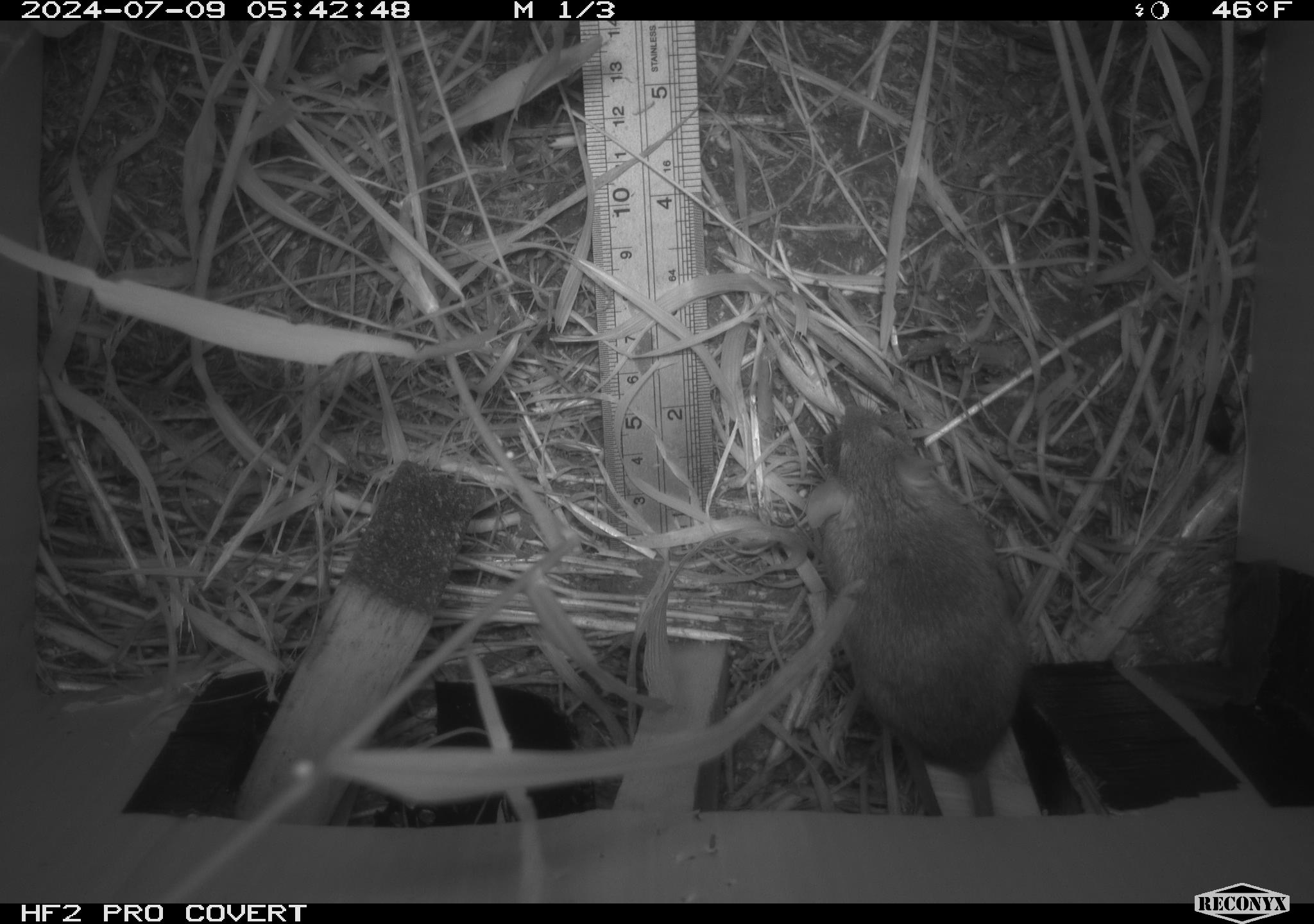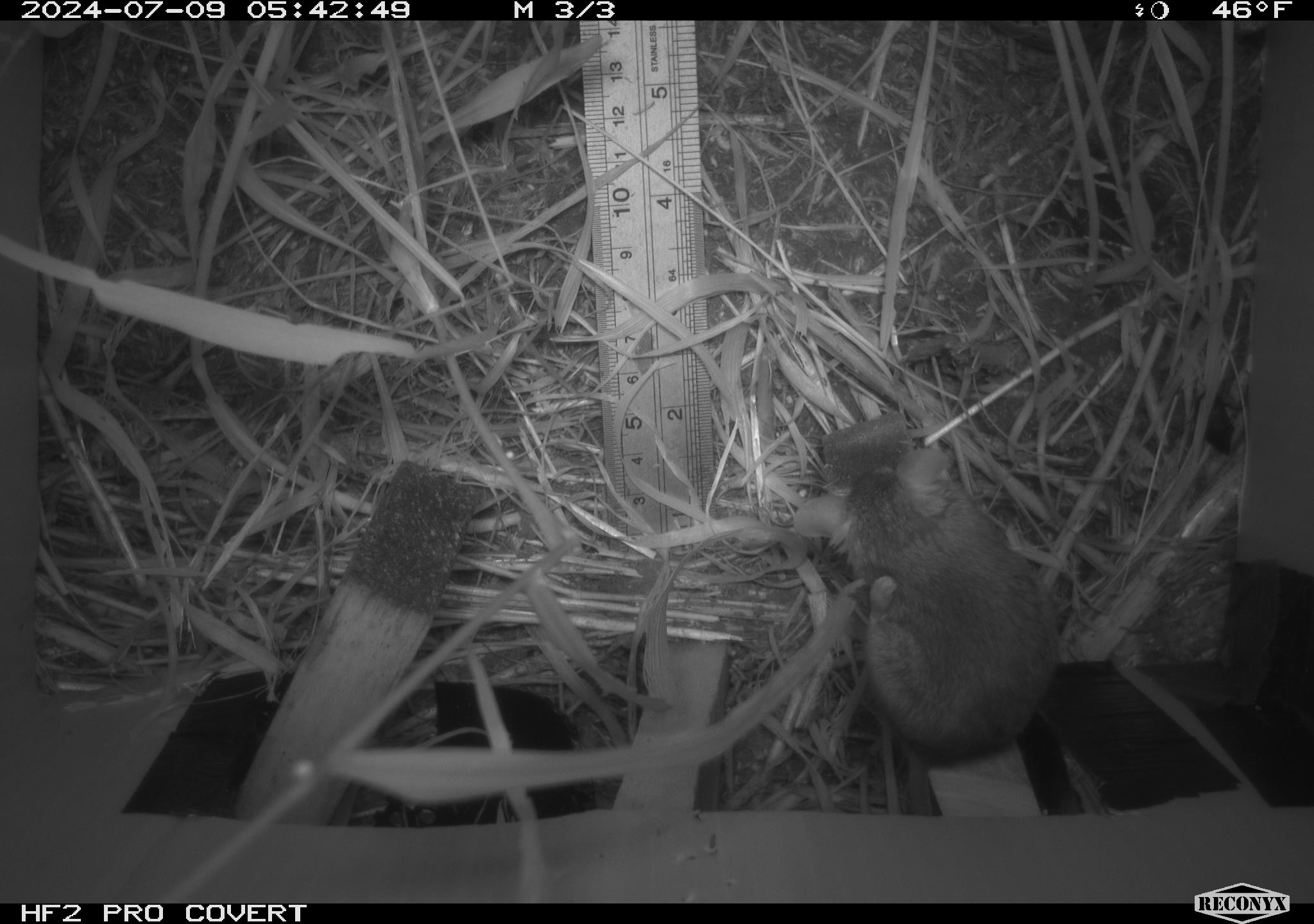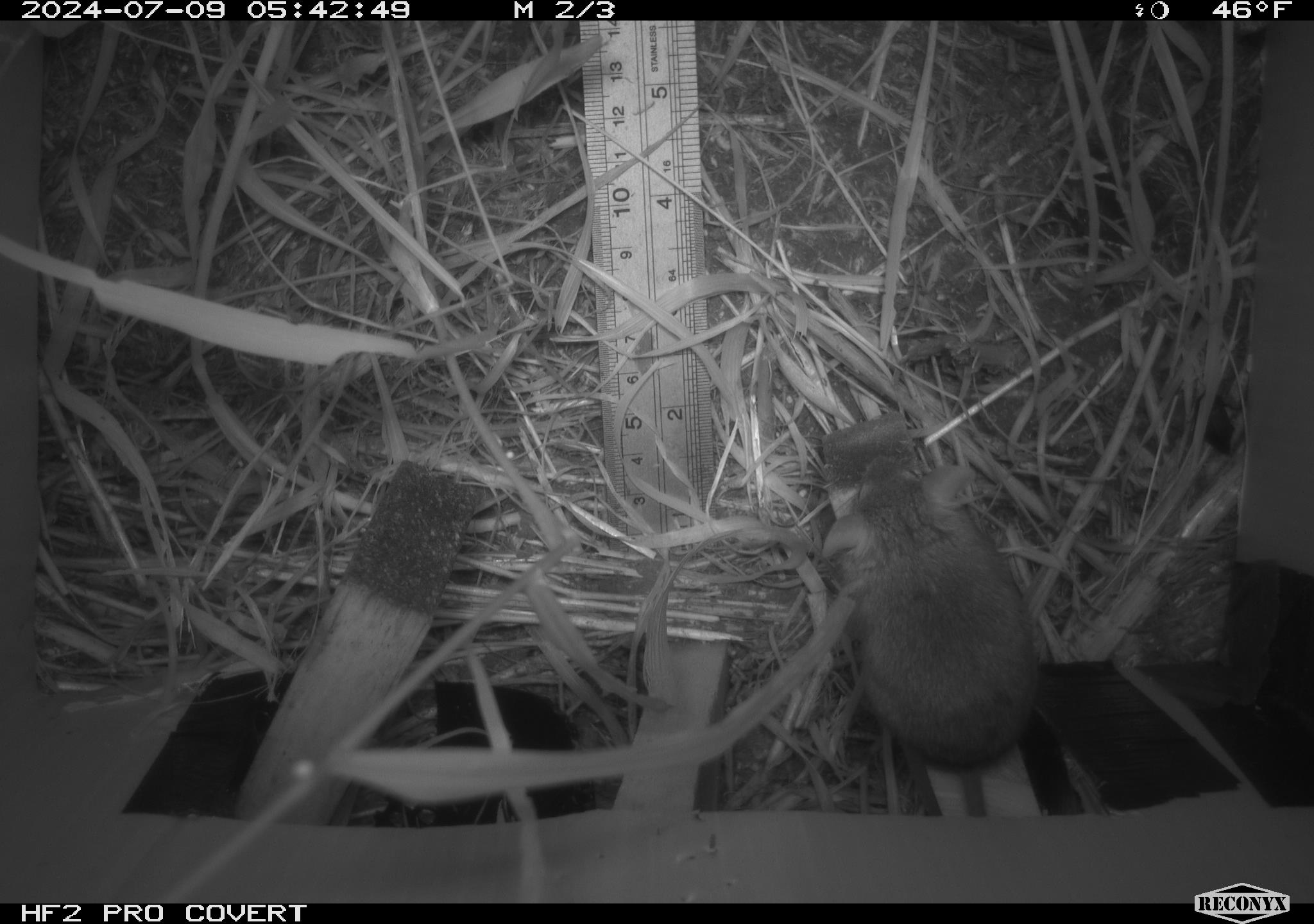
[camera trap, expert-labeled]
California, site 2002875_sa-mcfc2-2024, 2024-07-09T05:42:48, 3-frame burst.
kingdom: Animalia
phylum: Chordata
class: Mammalia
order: Rodentia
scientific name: Rodentia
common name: rodent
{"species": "rodent (Rodentia)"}